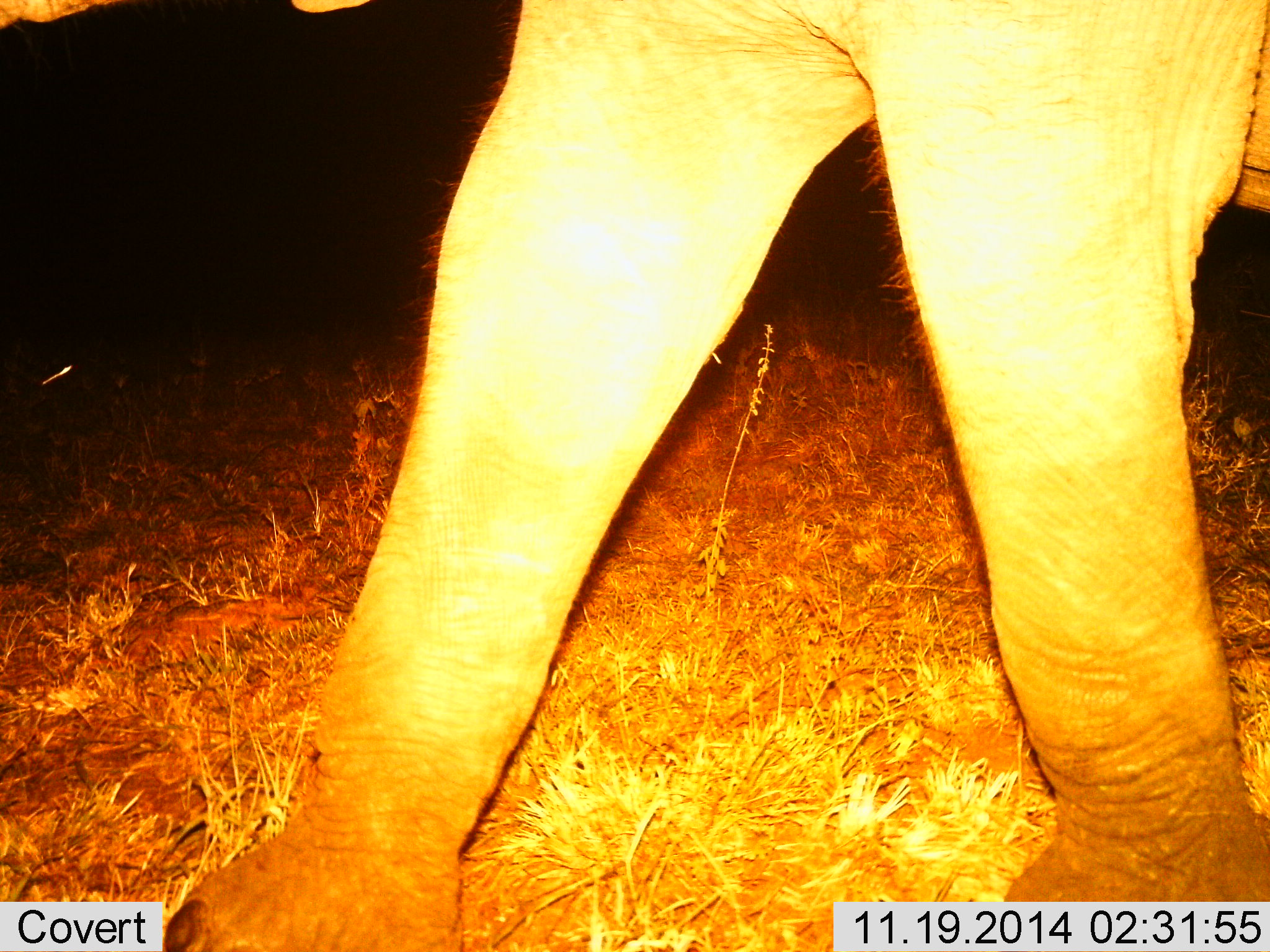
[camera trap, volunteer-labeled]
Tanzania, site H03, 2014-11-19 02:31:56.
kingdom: Animalia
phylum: Chordata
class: Mammalia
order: Proboscidea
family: Elephantidae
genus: Loxodonta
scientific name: Loxodonta africana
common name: african bush elephant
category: elephant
Elephant (african bush elephant) (Loxodonta africana), count 1. Behavior (volunteer vote fractions): standing 0%, resting 0%, moving 100%, interacting 0%. Young present (vote fraction): 0%. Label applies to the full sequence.